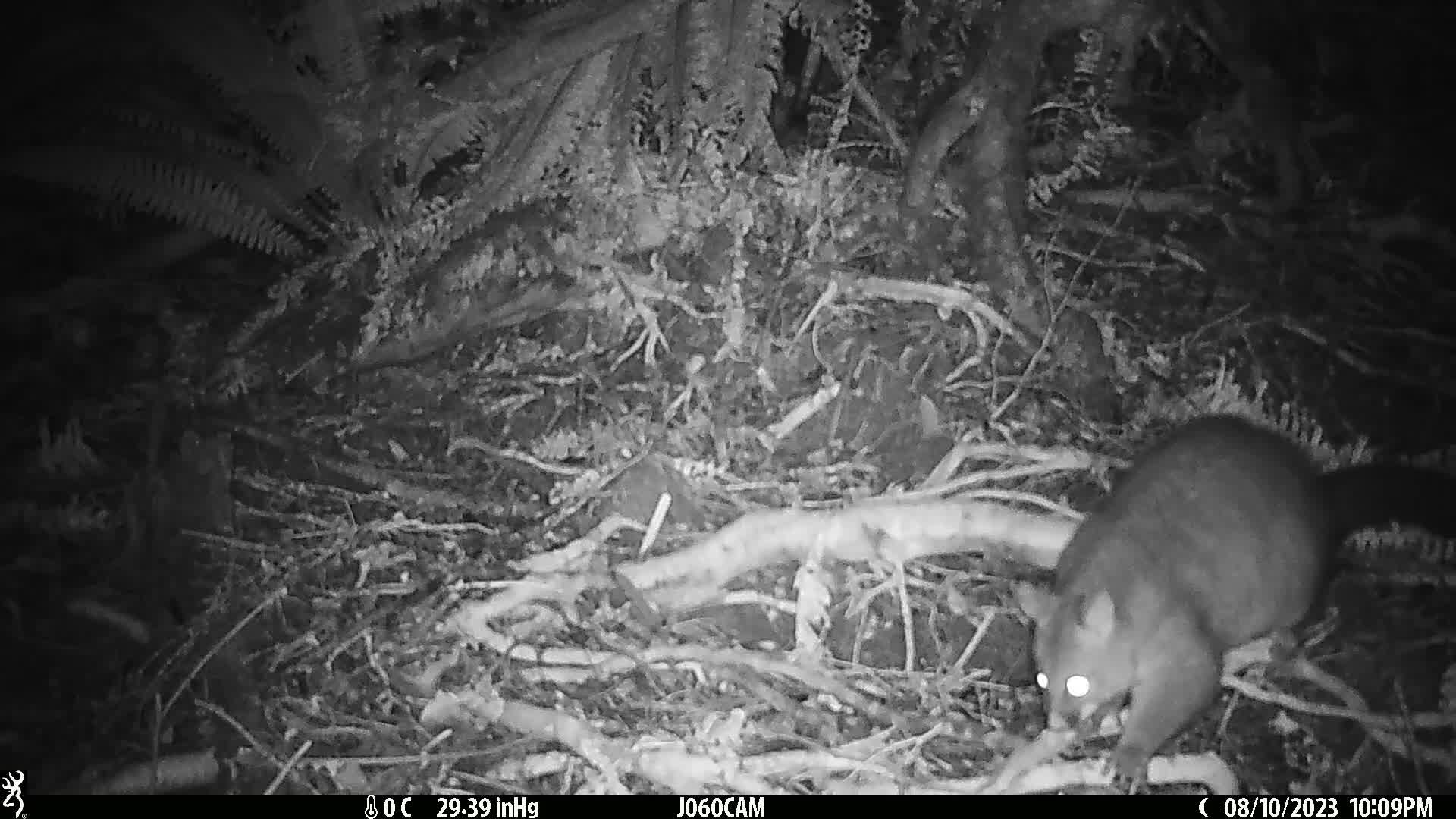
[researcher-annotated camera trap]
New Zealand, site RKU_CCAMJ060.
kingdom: Animalia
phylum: Chordata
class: Mammalia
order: Diprotodontia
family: Phalangeridae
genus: Trichosurus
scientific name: Trichosurus vulpecula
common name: common brushtail possum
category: possum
Possum (common brushtail possum) (Trichosurus vulpecula).